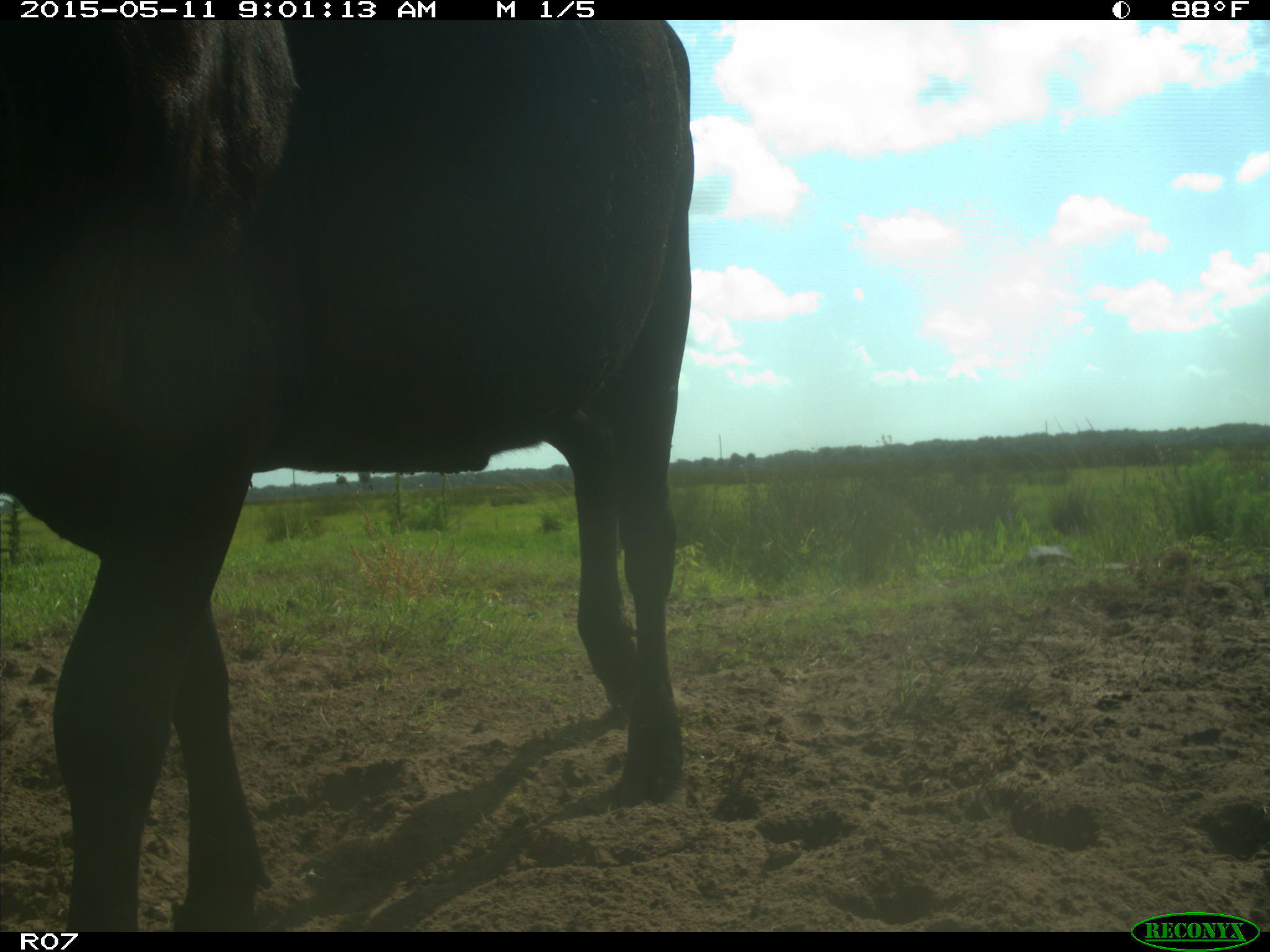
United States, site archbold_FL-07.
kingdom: Animalia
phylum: Chordata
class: Mammalia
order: Artiodactyla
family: Bovidae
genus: Bos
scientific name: Bos taurus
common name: domestic cow